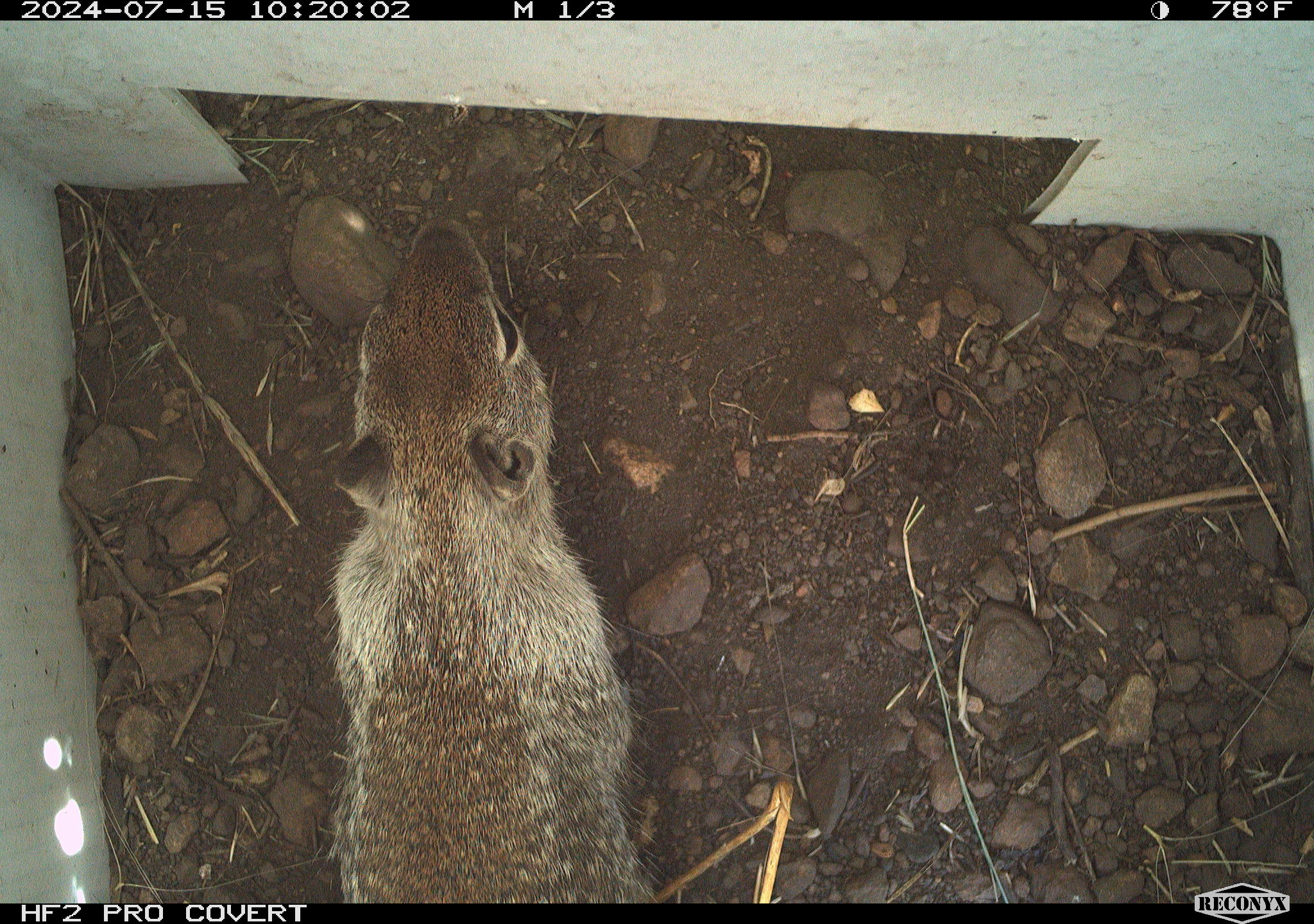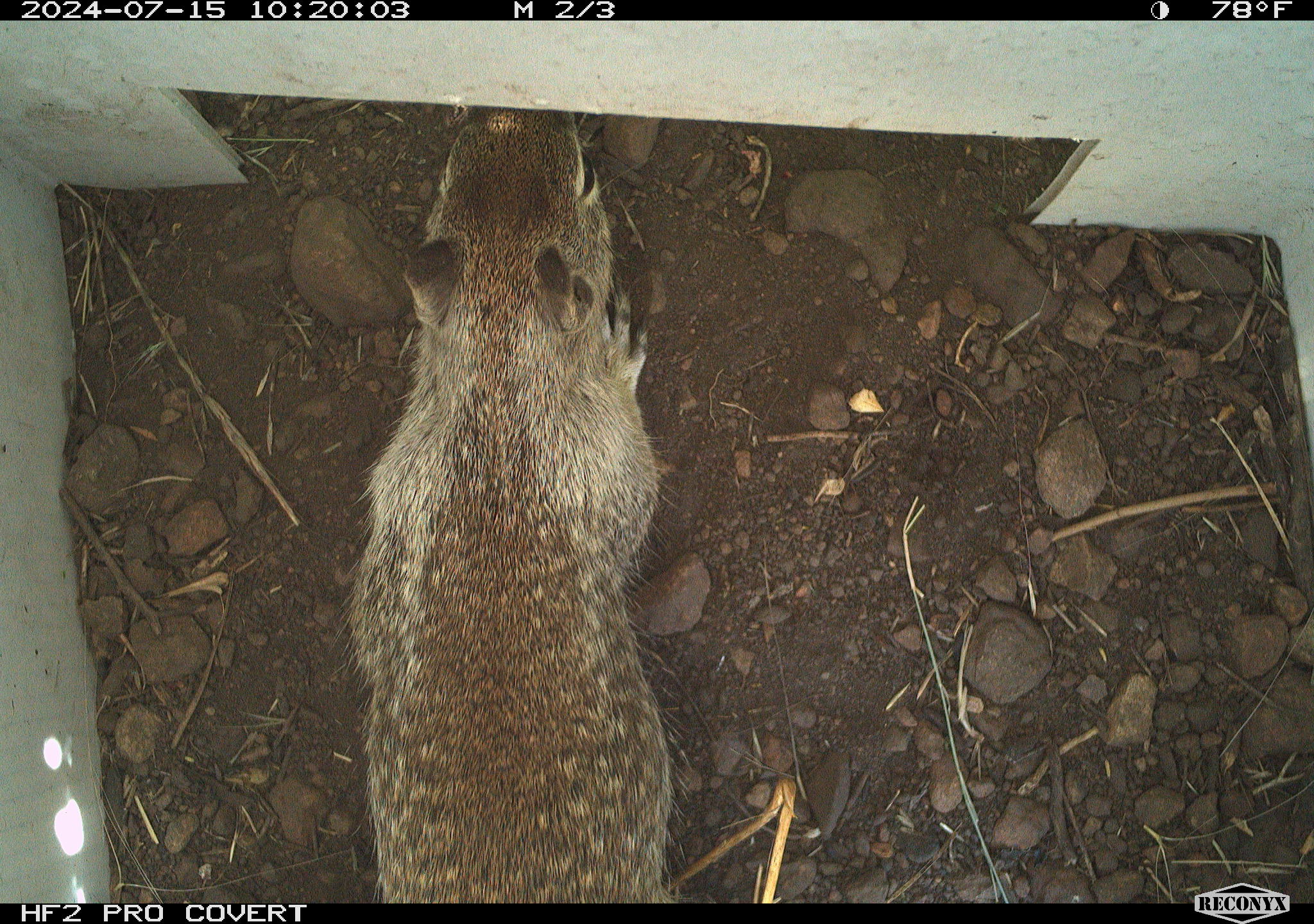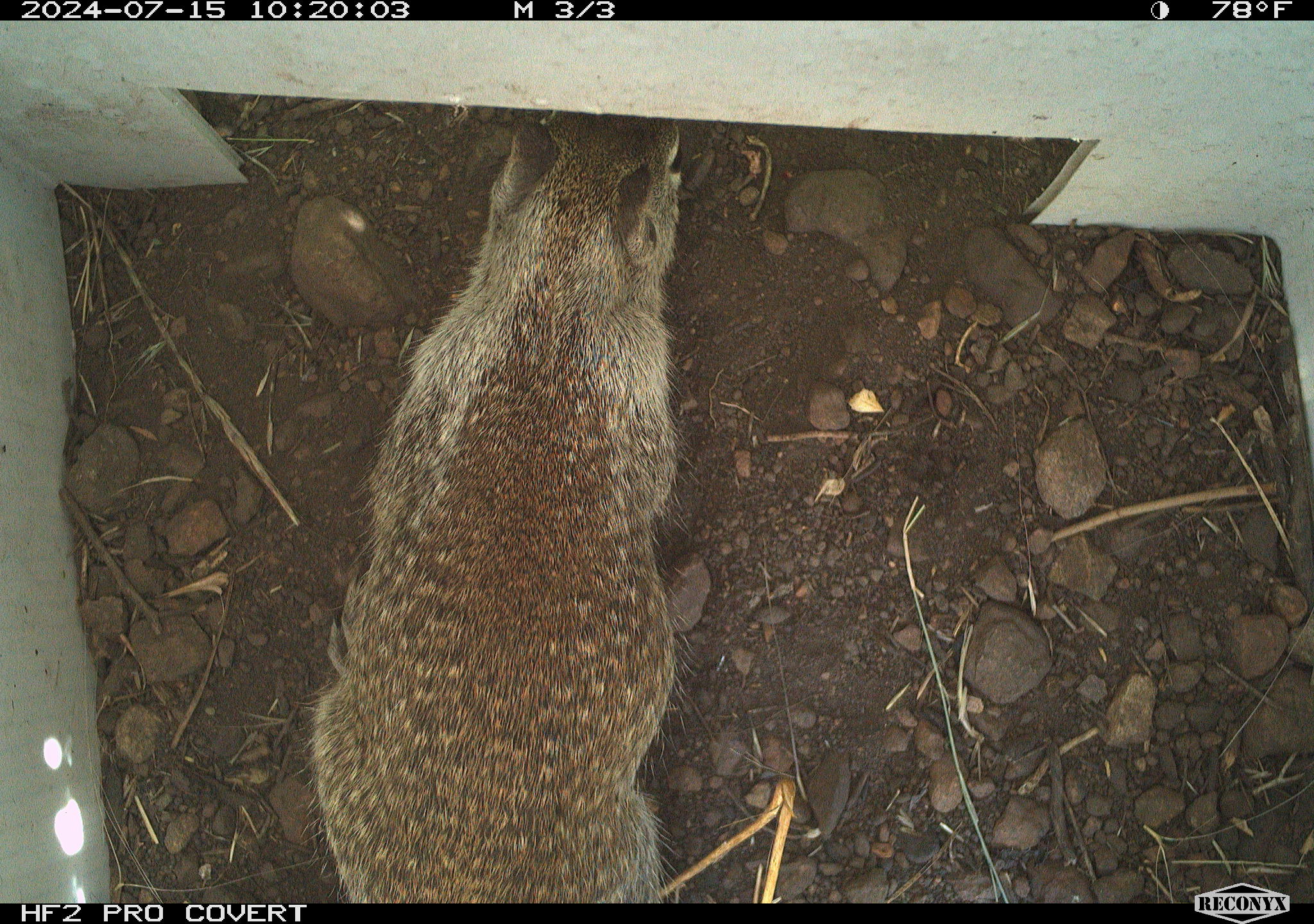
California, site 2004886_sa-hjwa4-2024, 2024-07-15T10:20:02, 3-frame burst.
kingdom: Animalia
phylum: Chordata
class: Mammalia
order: Rodentia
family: Sciuridae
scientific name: Sciuridae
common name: squirrels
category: sciuridae family